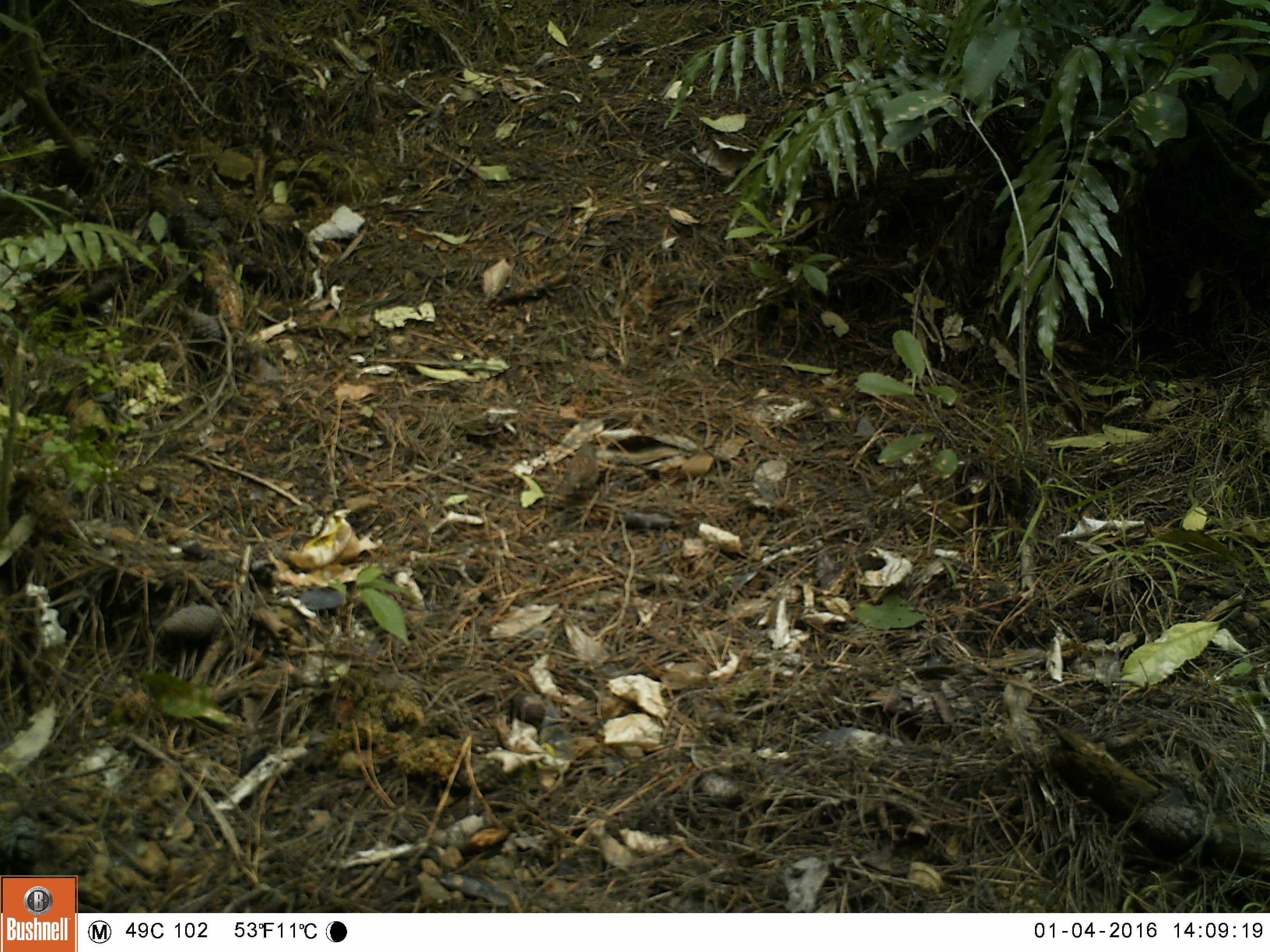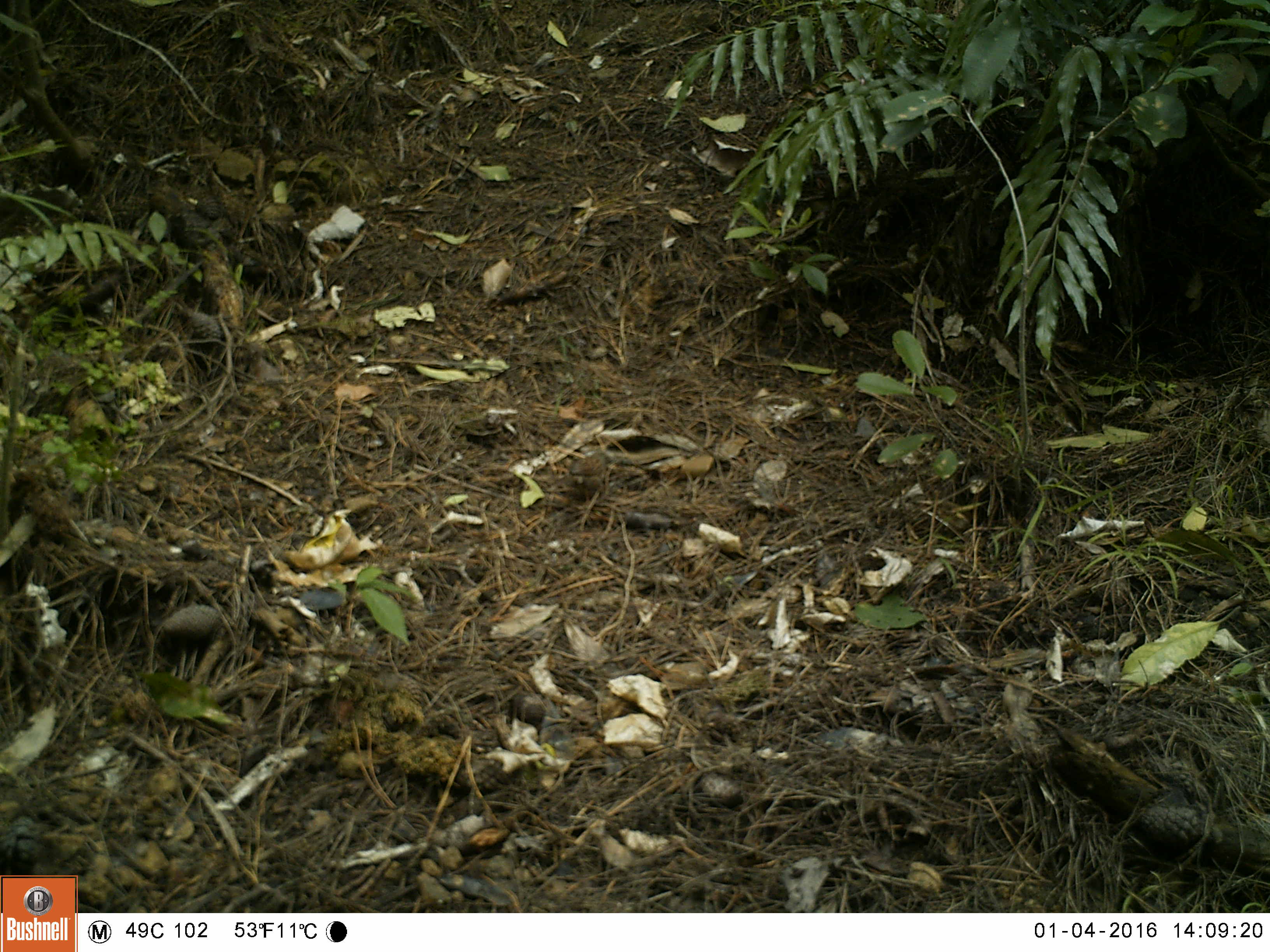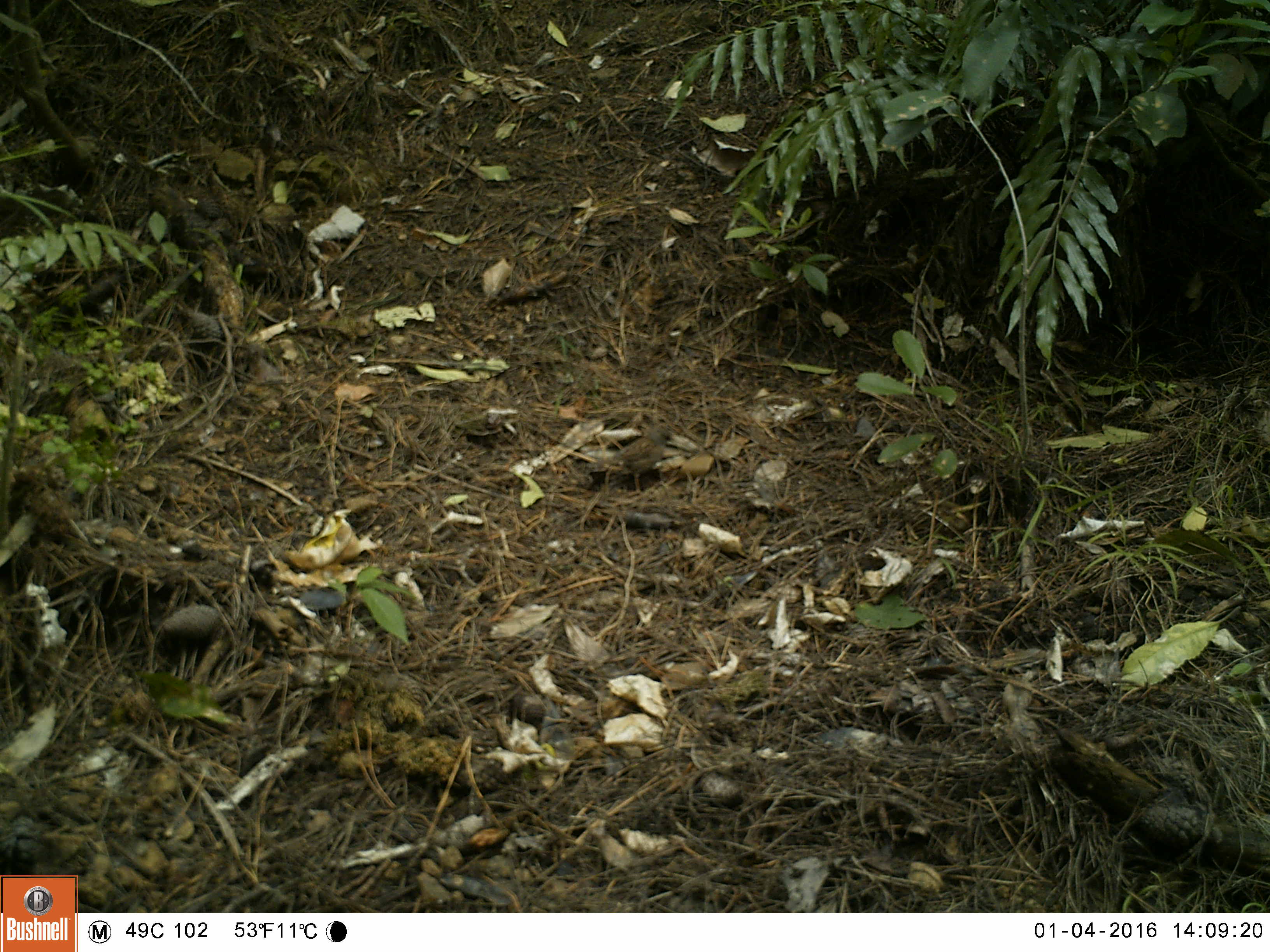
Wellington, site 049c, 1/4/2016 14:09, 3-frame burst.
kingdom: Animalia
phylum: Chordata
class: Aves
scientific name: Aves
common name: bird